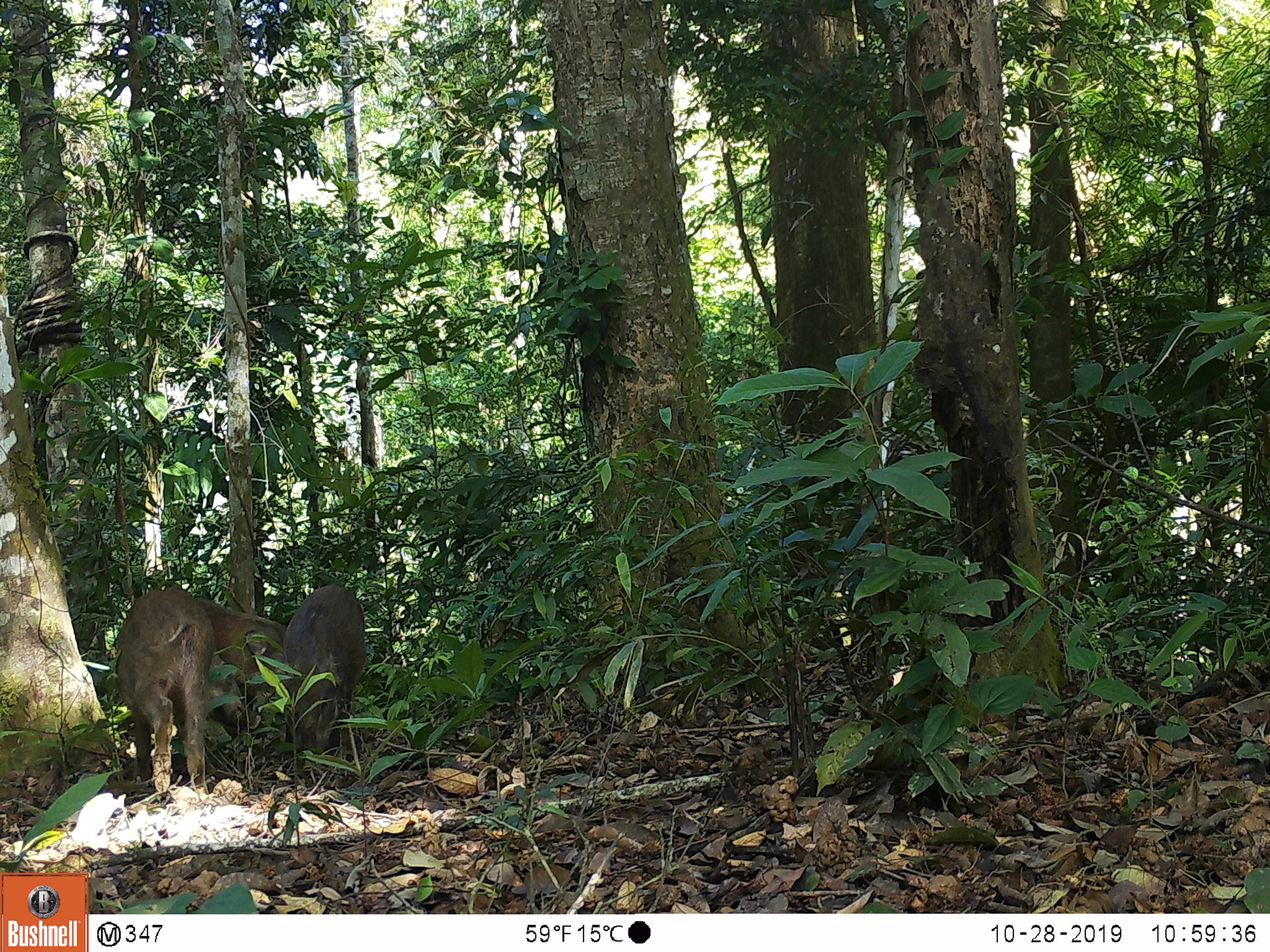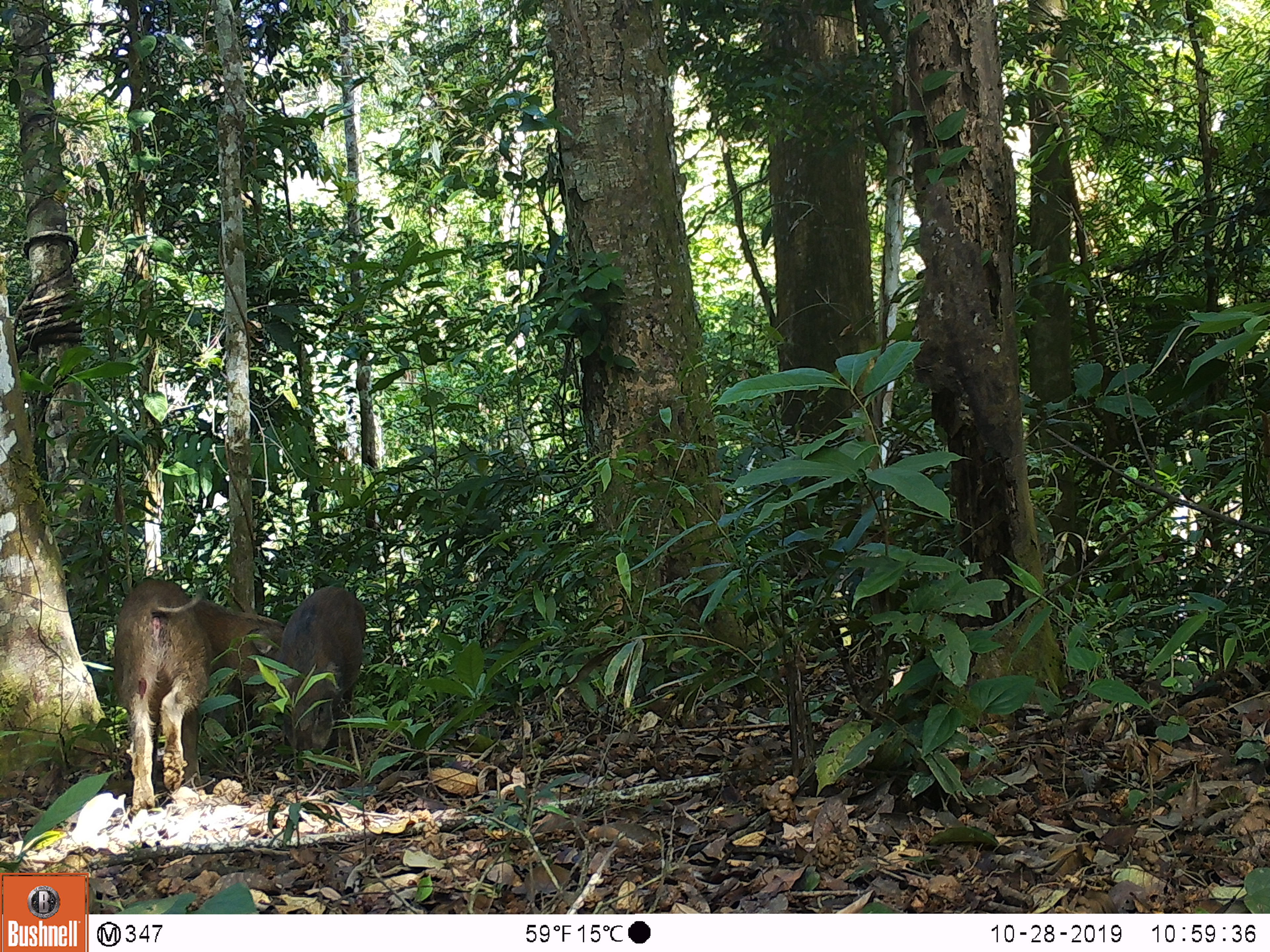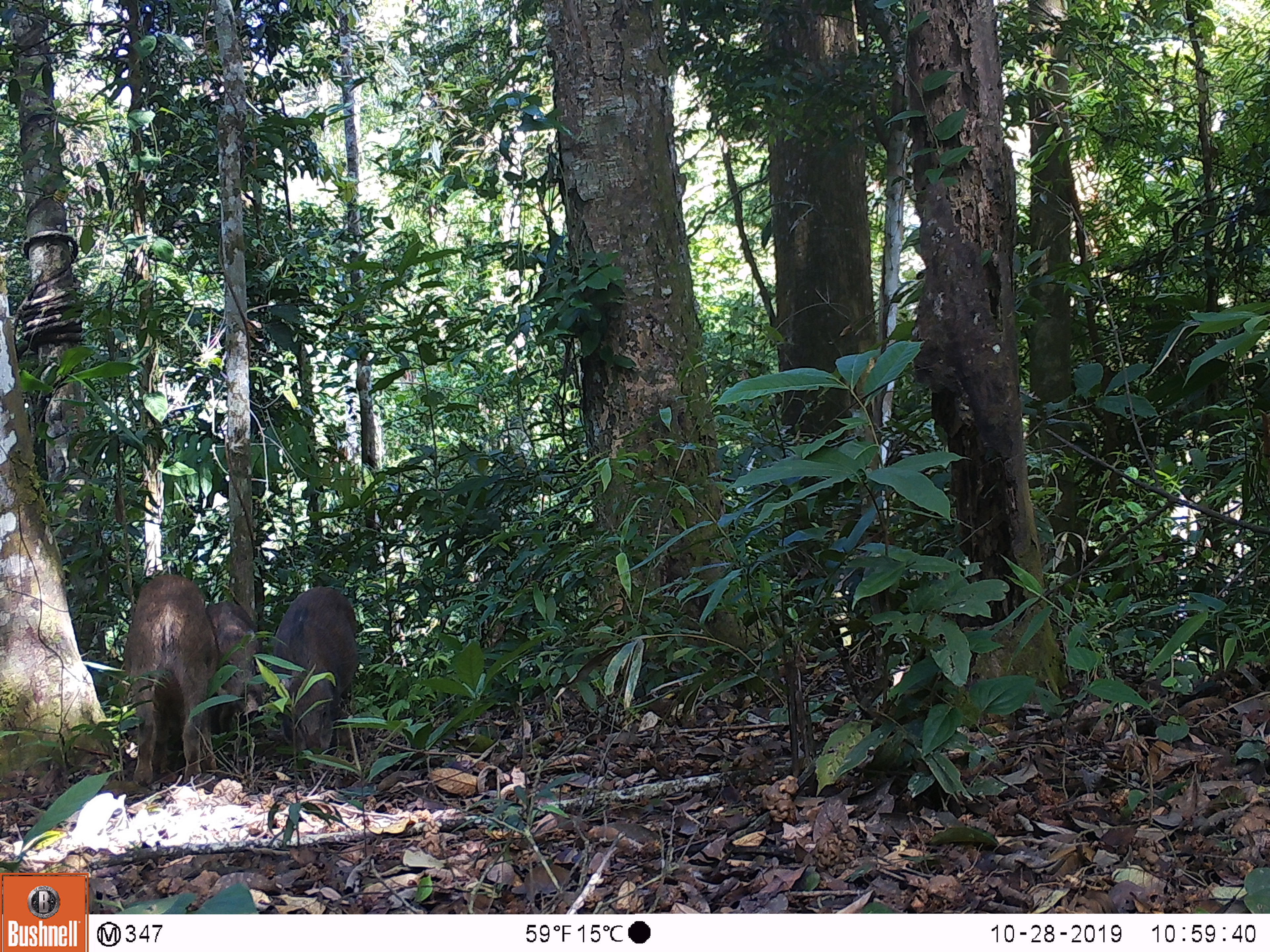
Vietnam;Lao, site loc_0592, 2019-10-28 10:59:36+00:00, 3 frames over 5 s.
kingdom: Animalia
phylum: Chordata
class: Mammalia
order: Artiodactyla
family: Suidae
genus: Sus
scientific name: Sus scrofa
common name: eurasian wild pig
Eurasian wild pig (Sus scrofa). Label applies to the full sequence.